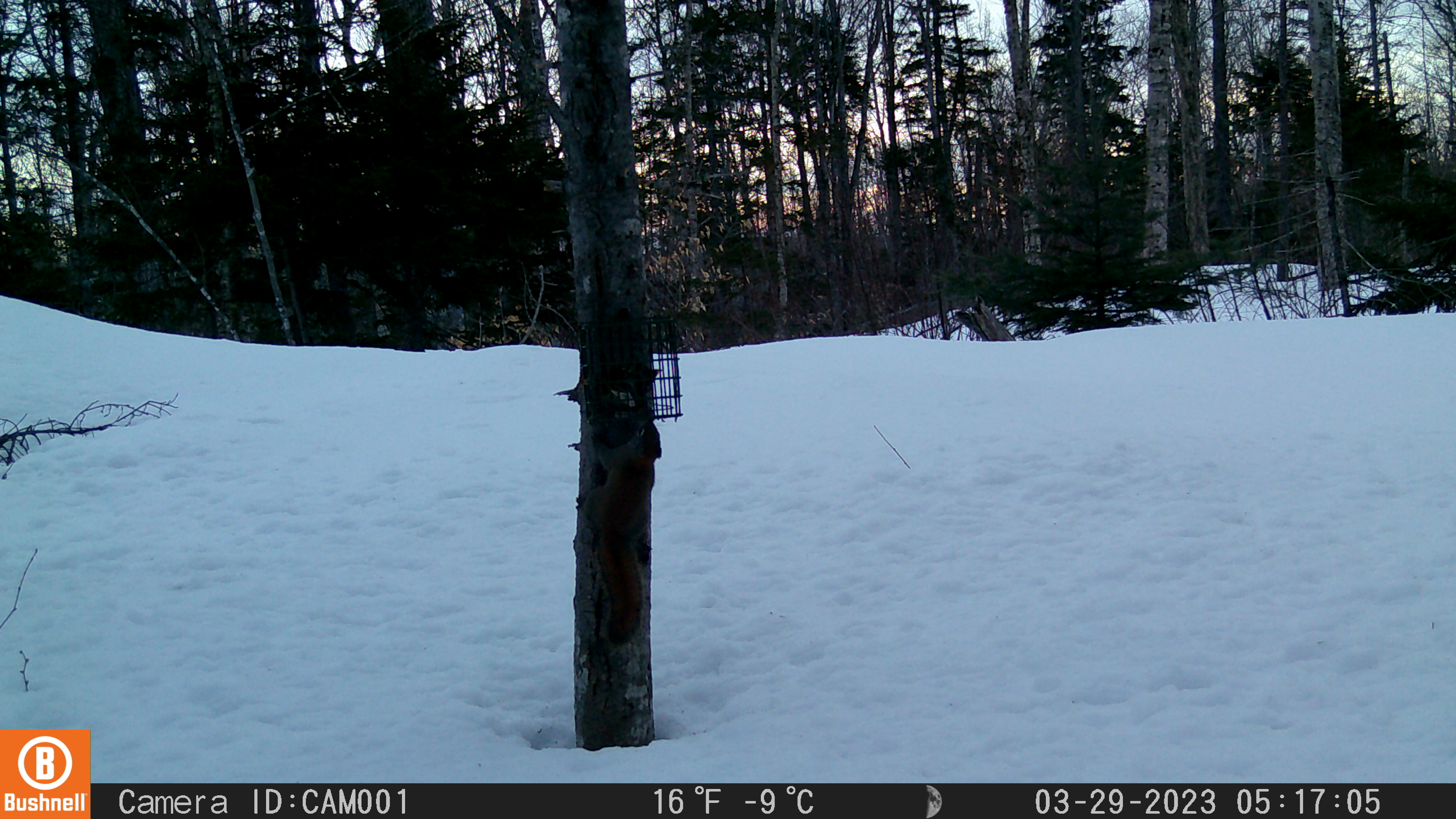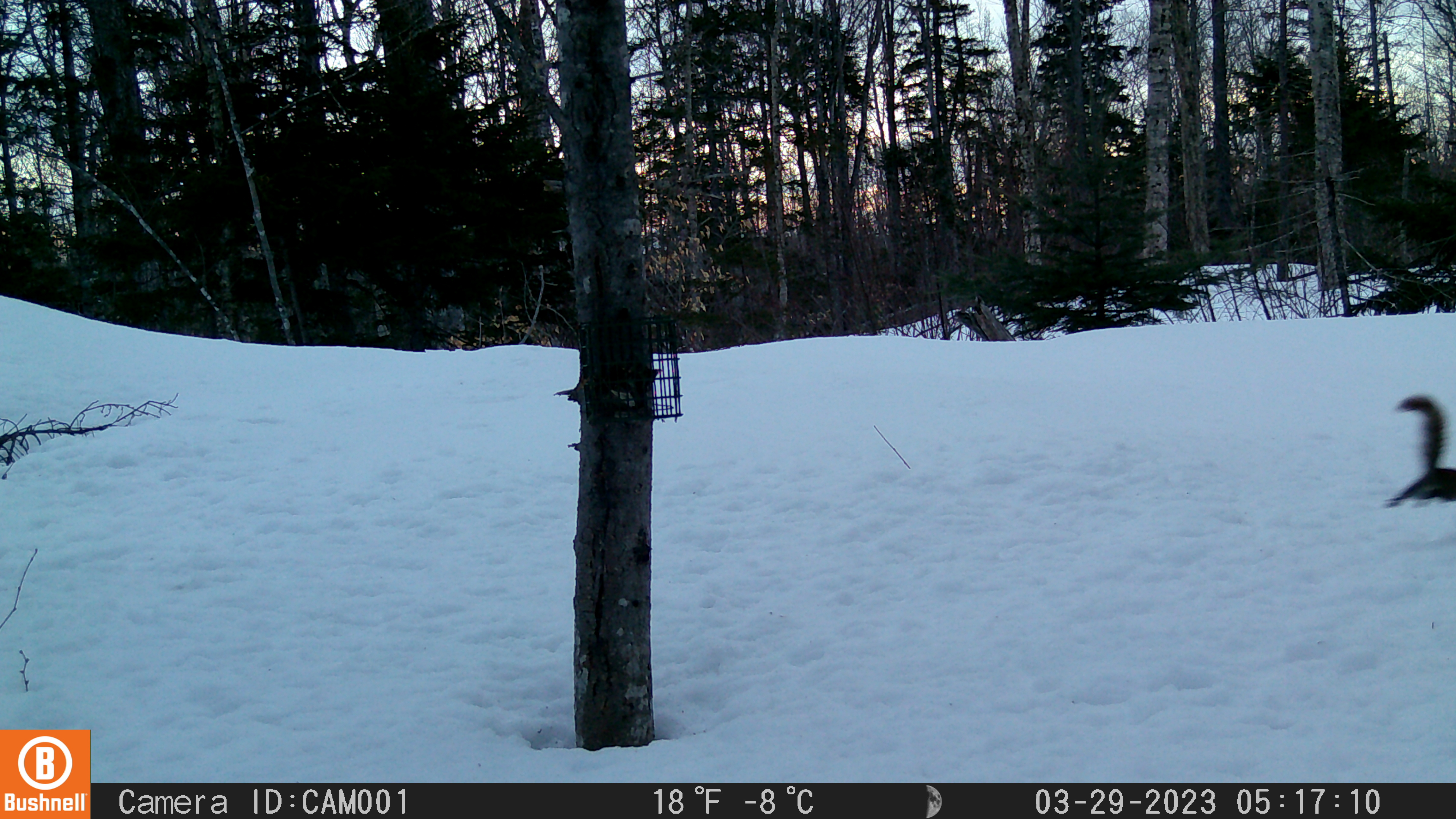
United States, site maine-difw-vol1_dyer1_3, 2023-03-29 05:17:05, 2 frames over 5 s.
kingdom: Animalia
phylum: Chordata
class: Mammalia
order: Rodentia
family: Sciuridae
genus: Tamiasciurus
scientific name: Tamiasciurus hudsonicus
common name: red squirrel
Red squirrel (Tamiasciurus hudsonicus).